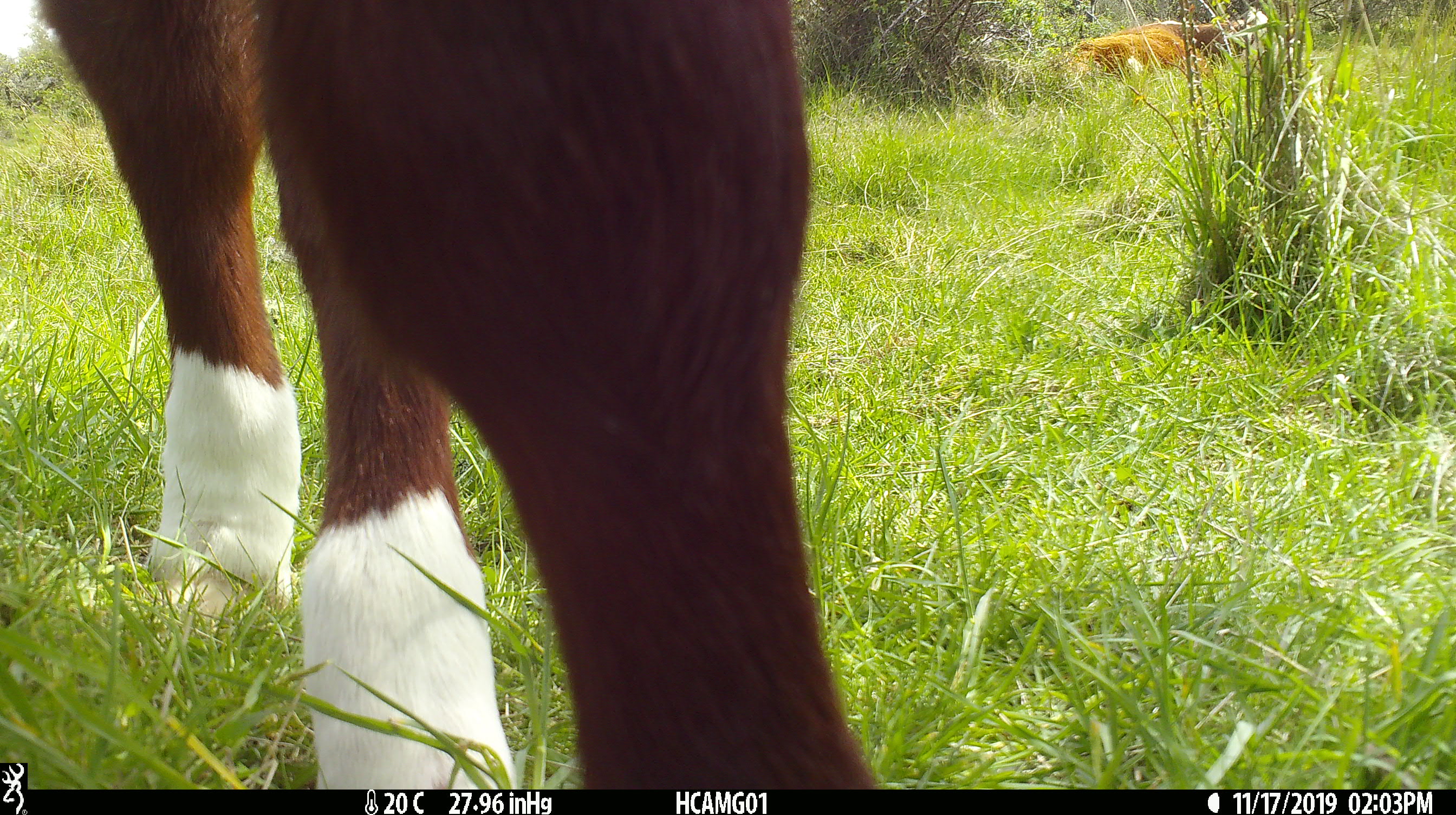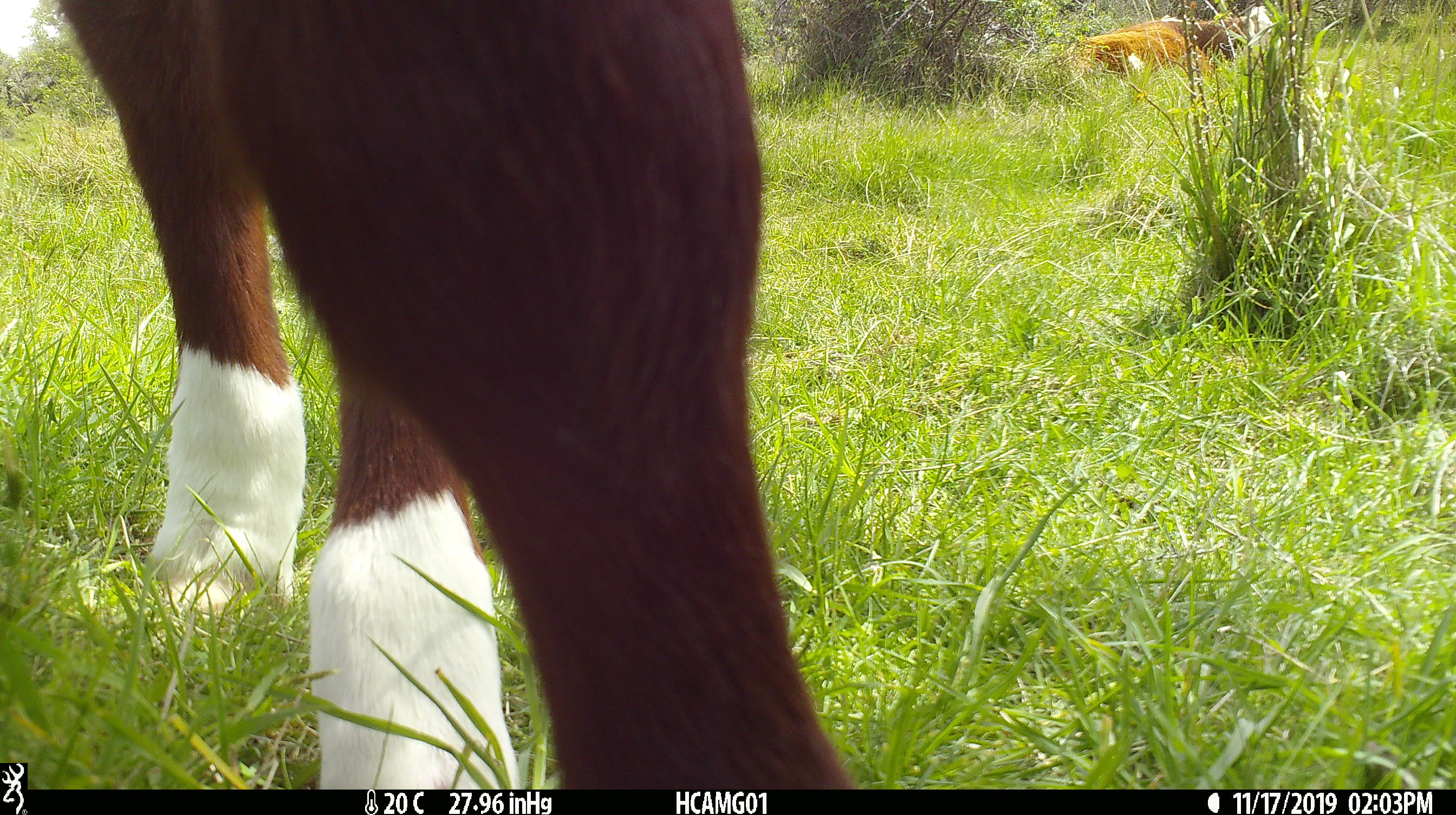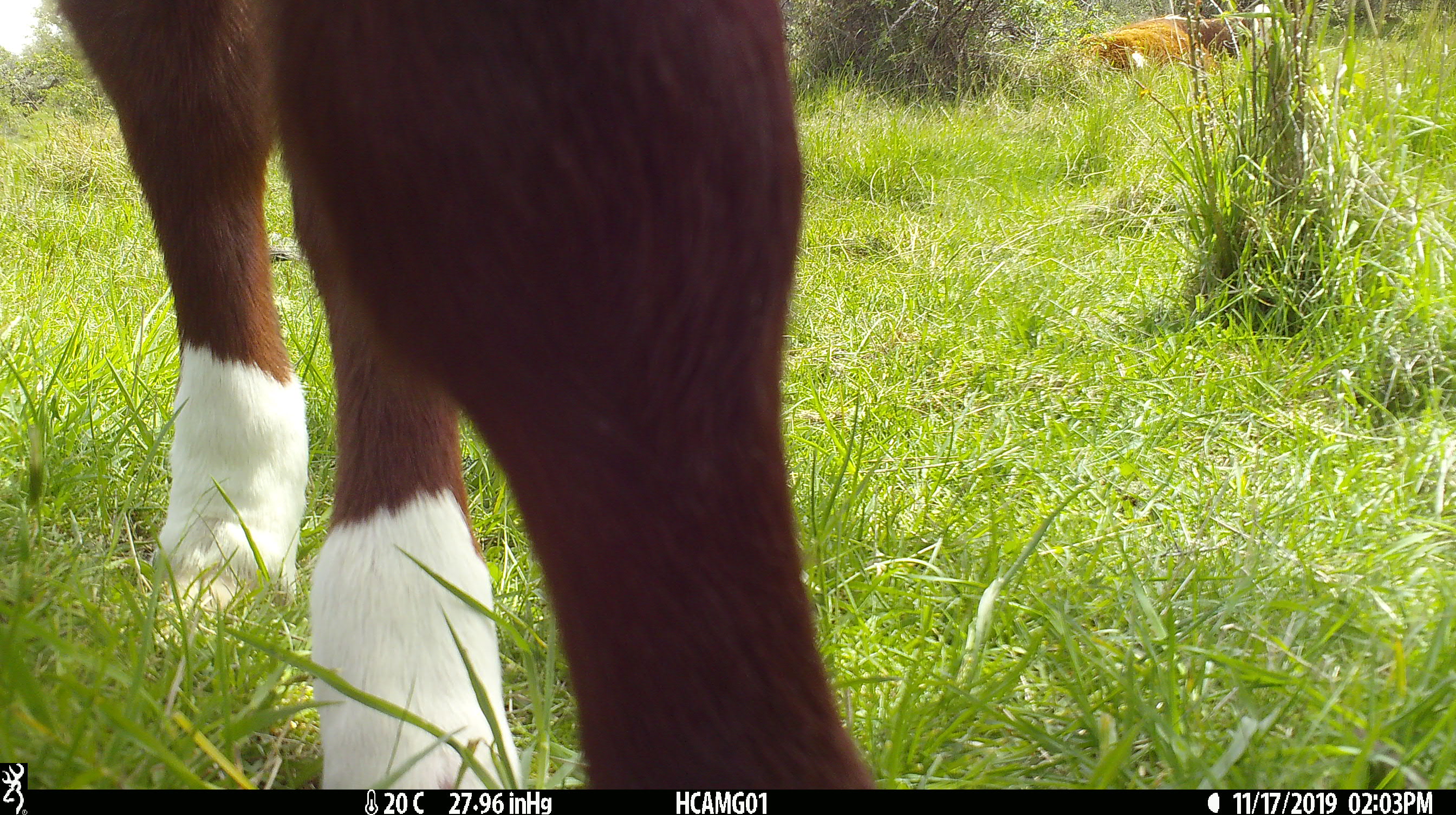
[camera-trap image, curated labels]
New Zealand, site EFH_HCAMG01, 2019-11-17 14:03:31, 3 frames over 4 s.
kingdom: Animalia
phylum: Chordata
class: Mammalia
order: Artiodactyla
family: Bovidae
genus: Bos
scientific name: Bos taurus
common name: domestic cow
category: cow